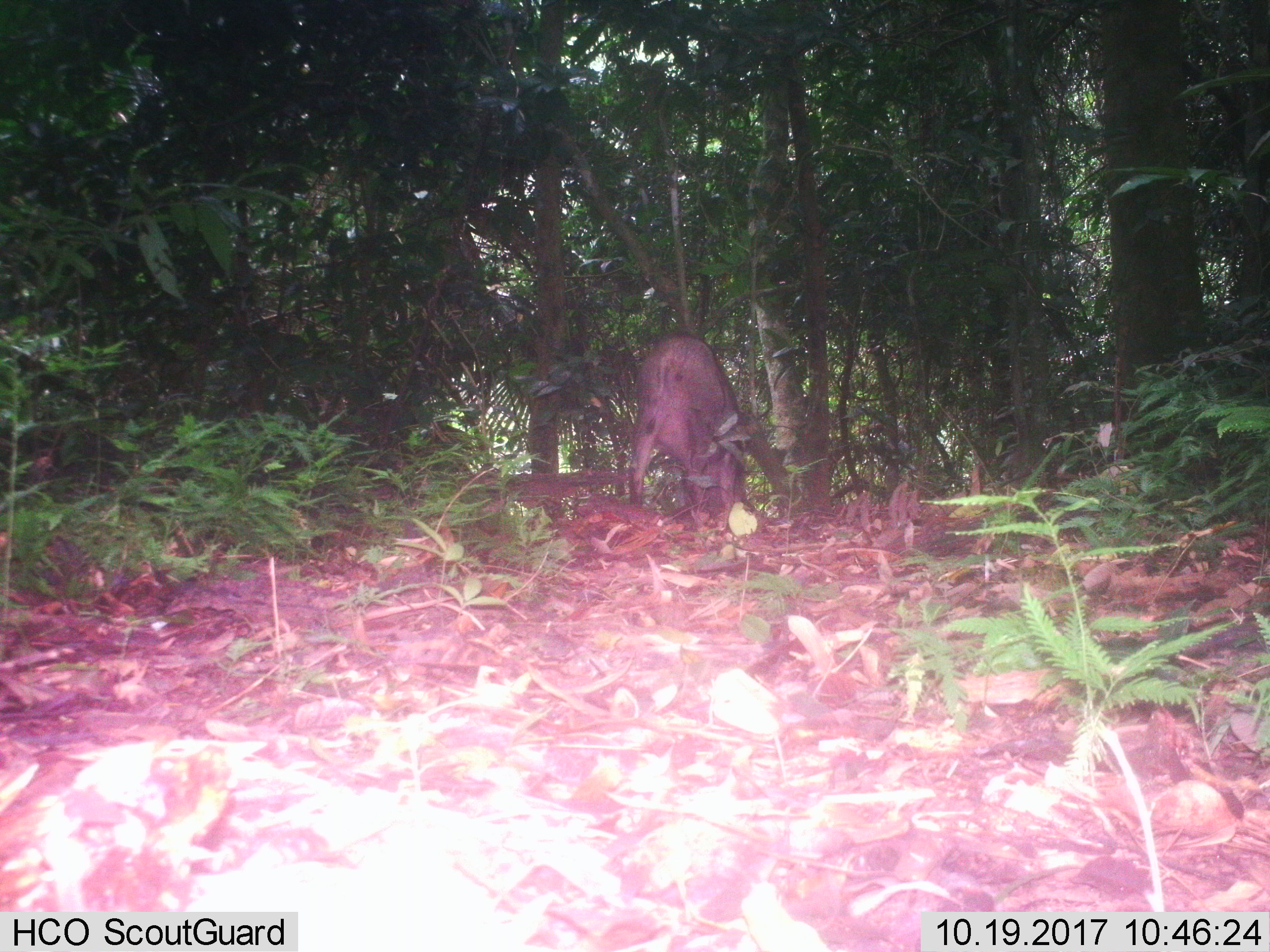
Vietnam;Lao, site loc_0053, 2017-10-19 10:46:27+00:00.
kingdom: Animalia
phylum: Chordata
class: Mammalia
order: Artiodactyla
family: Suidae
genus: Sus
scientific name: Sus scrofa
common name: eurasian wild pig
Eurasian wild pig (Sus scrofa). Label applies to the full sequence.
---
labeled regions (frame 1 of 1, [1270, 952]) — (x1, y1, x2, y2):
eurasian wild pig: (629, 335, 747, 514)